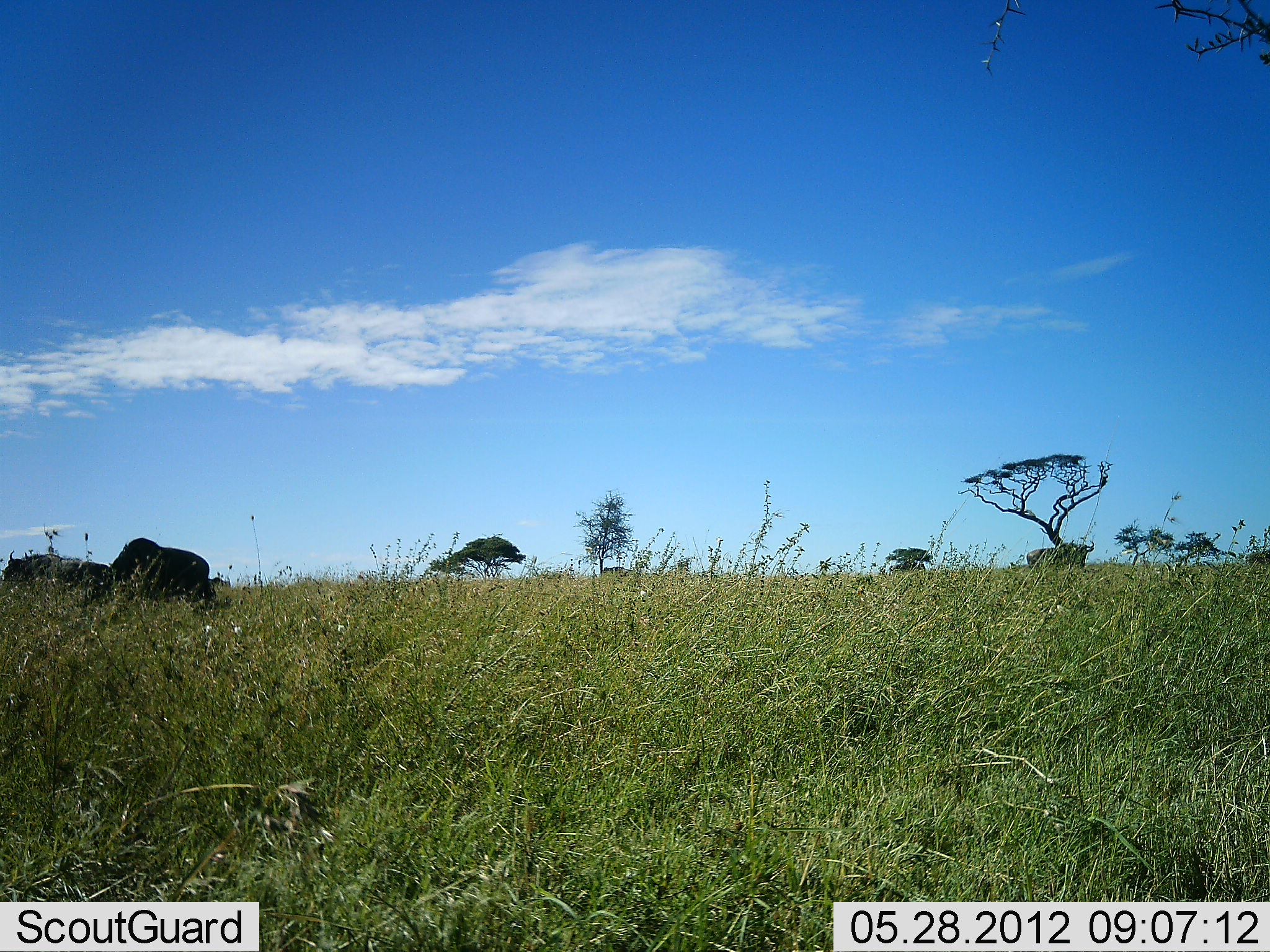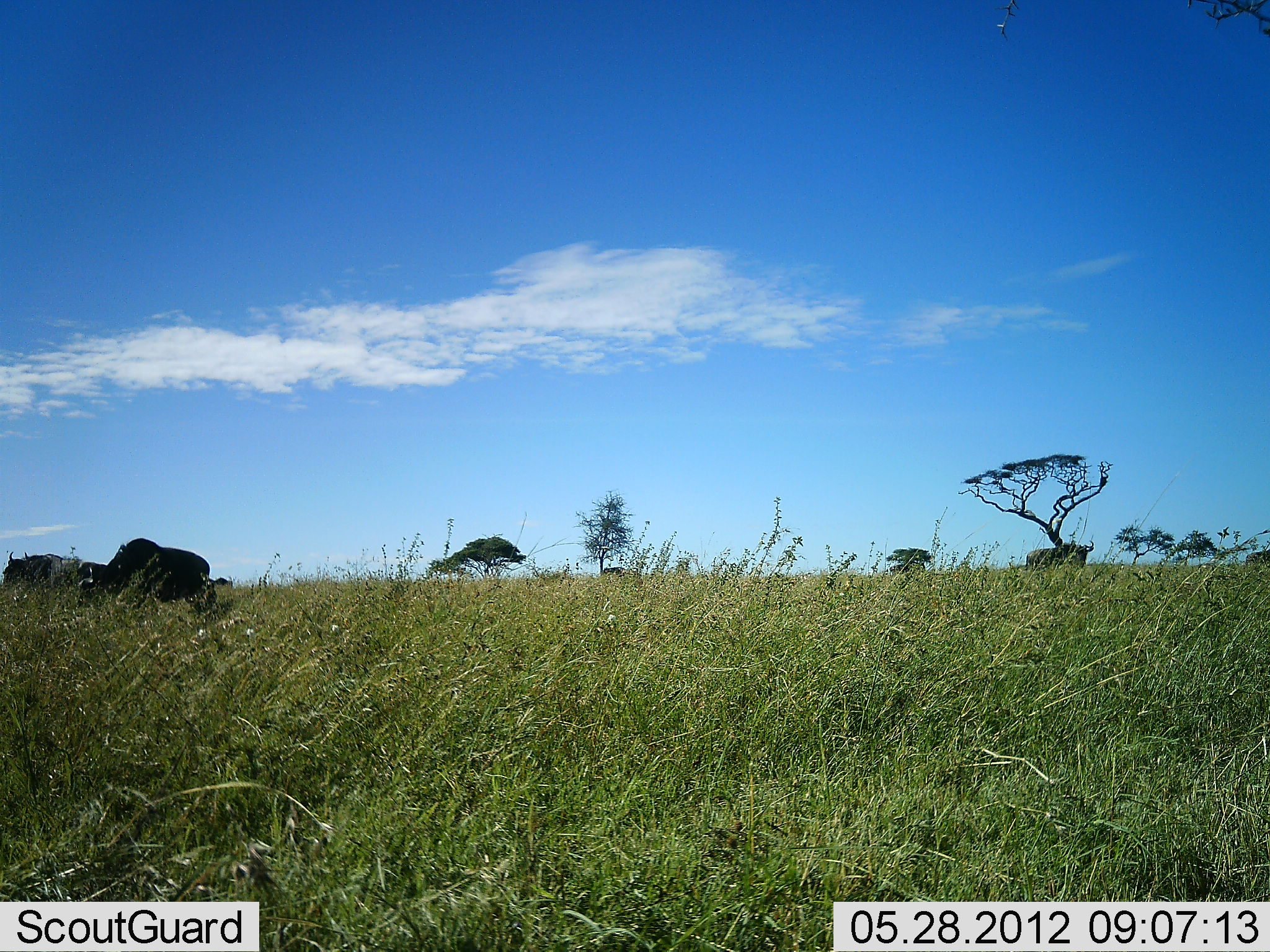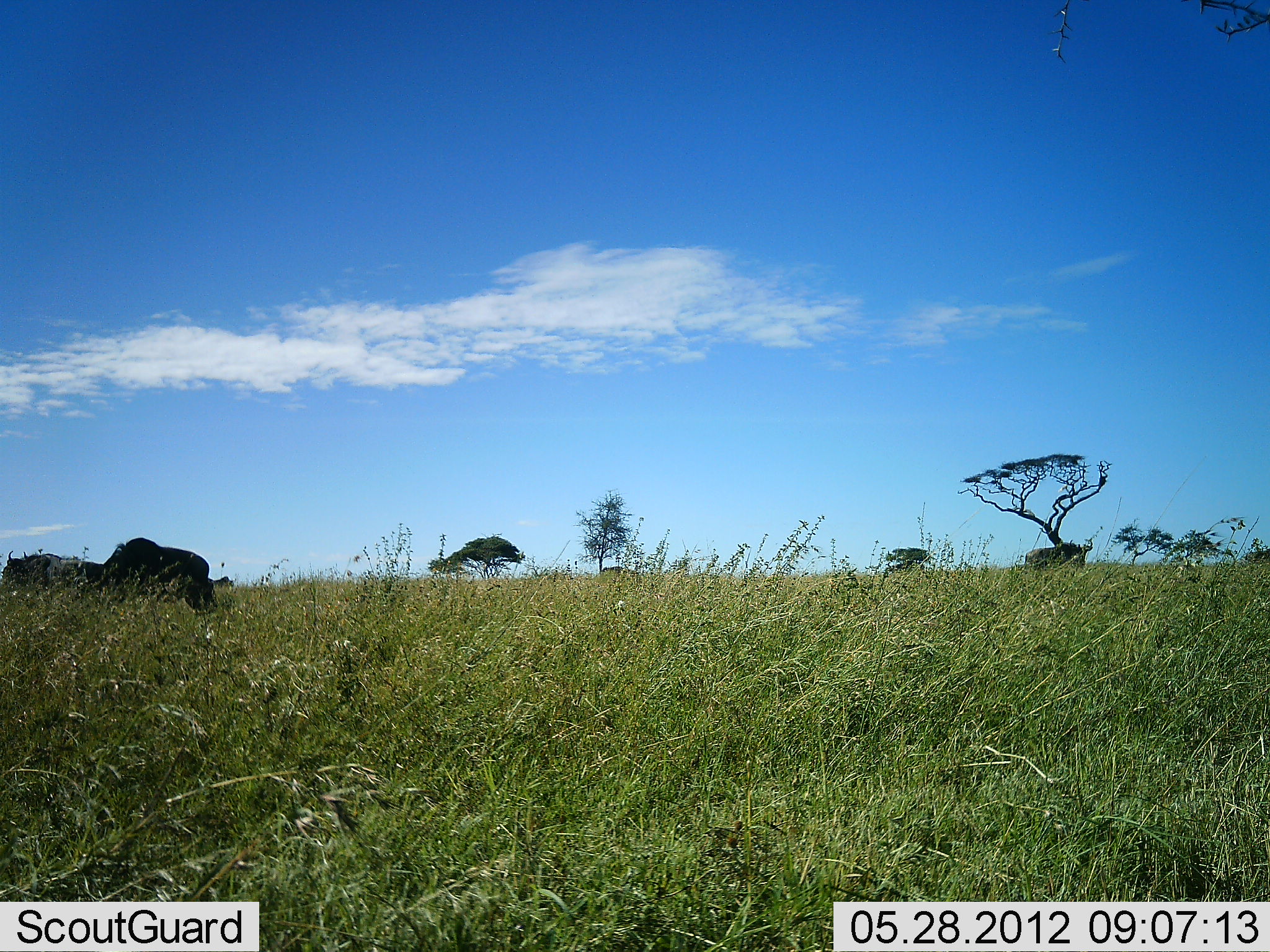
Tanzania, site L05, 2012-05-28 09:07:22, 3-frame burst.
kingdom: Animalia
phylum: Chordata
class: Mammalia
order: Artiodactyla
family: Bovidae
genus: Connochaetes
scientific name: Connochaetes taurinus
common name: blue wildebeest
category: wildebeest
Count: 2.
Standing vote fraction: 70%.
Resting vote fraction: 0%.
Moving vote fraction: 0%.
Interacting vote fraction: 10%.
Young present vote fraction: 0%.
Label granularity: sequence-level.